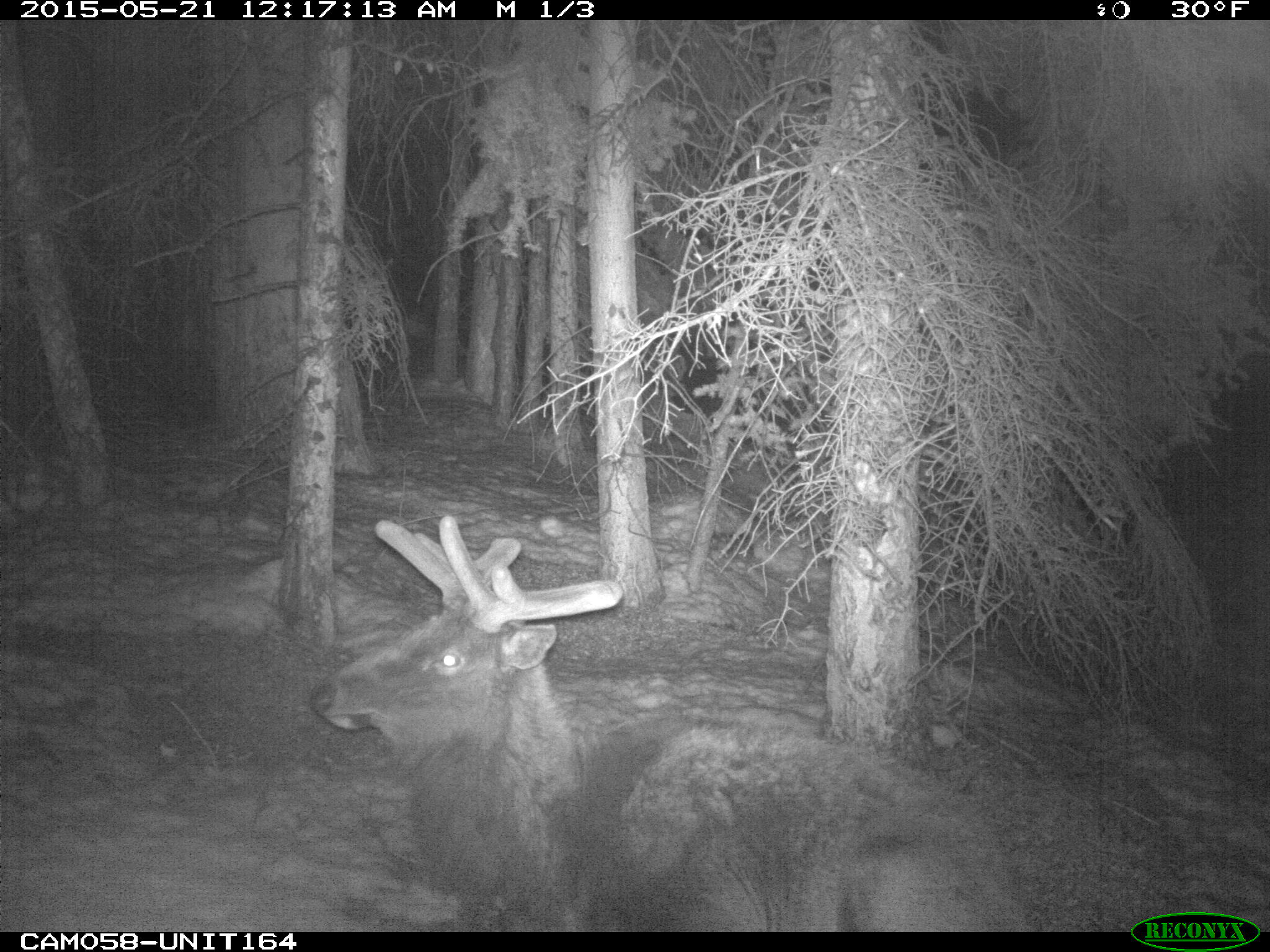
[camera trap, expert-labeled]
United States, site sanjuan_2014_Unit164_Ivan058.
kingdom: Animalia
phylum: Chordata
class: Mammalia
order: Artiodactyla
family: Cervidae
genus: Cervus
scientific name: Cervus elaphus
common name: red deer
Cervus elaphus (red deer).